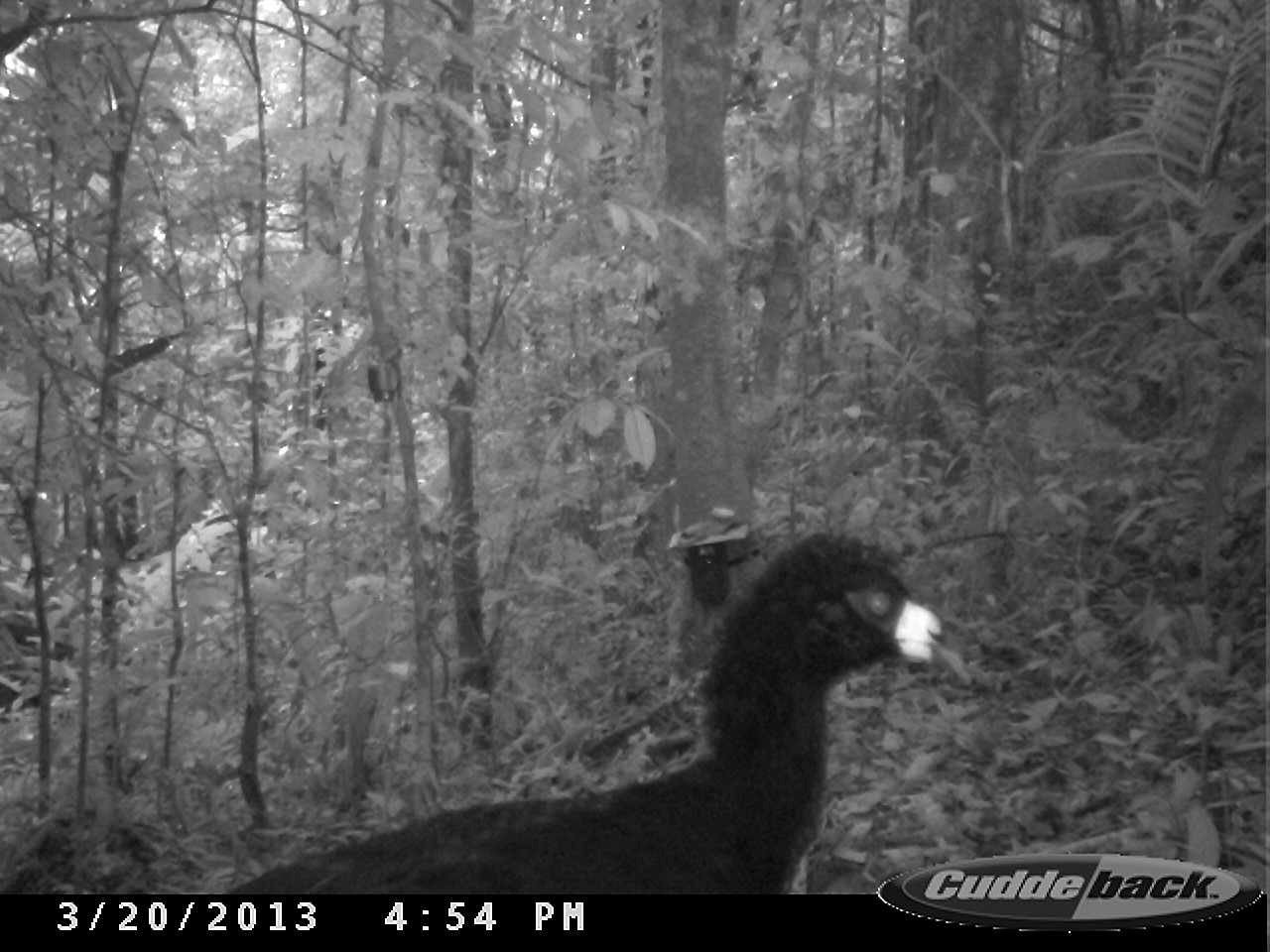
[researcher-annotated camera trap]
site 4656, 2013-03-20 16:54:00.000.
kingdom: Animalia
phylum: Chordata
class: Aves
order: Galliformes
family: Cracidae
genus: Crax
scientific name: Crax alector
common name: black curassow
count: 1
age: adult